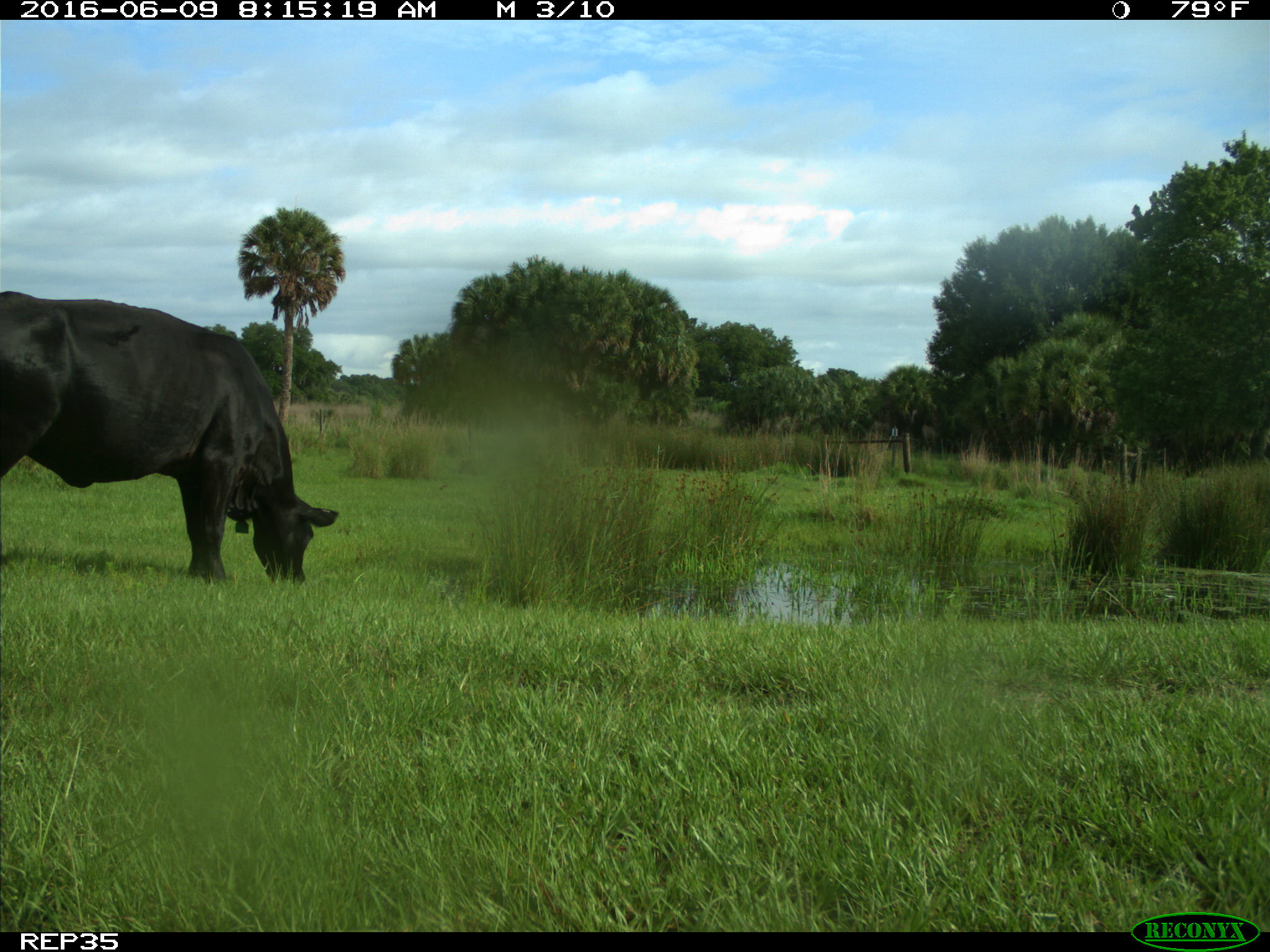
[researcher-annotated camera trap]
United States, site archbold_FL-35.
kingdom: Animalia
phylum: Chordata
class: Mammalia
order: Artiodactyla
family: Bovidae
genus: Bos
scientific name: Bos taurus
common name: domestic cow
Bos taurus (domestic cow).